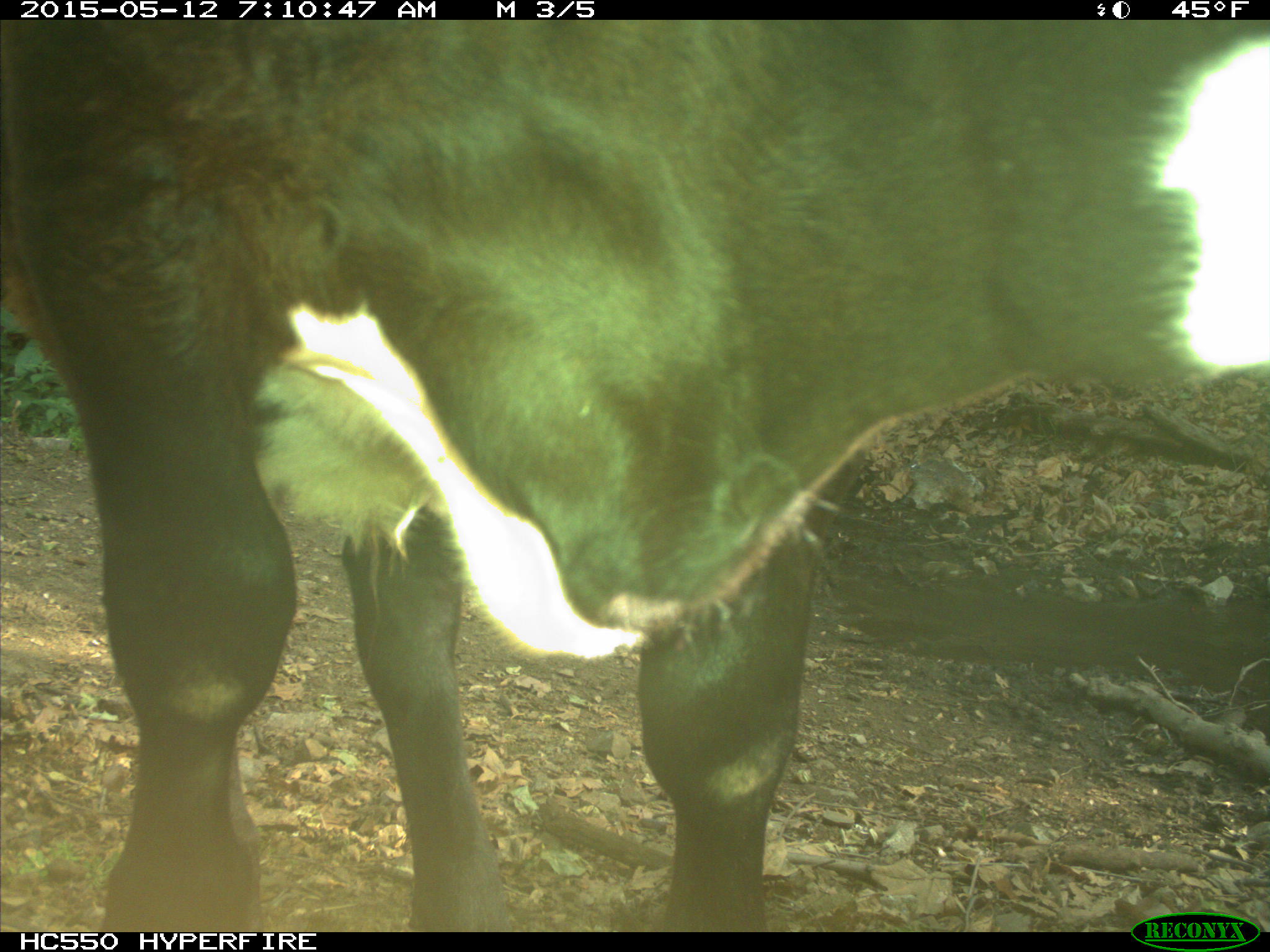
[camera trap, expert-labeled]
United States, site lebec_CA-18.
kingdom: Animalia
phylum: Chordata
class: Mammalia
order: Artiodactyla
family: Bovidae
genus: Bos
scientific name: Bos taurus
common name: domestic cow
Bos taurus (domestic cow).